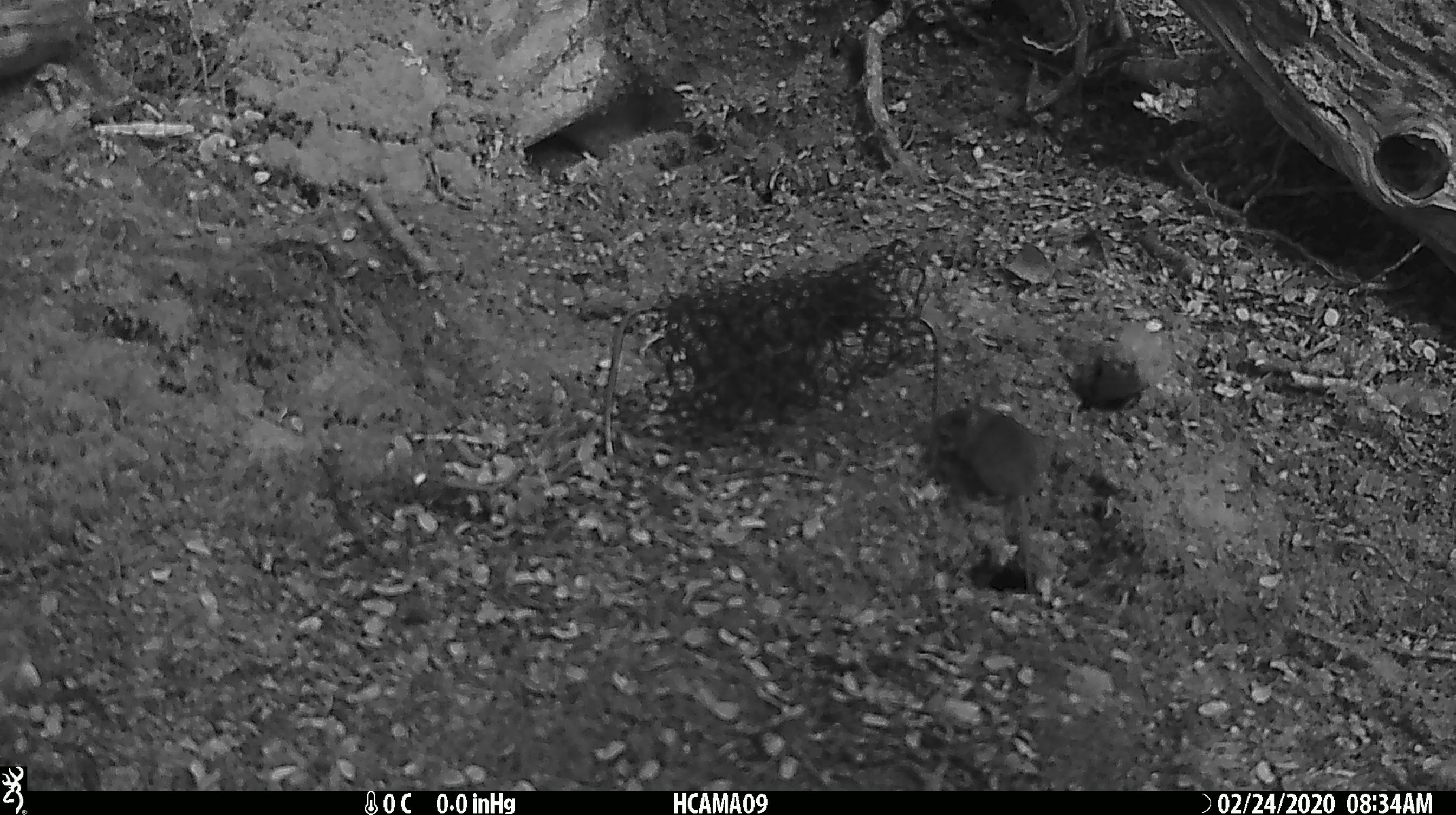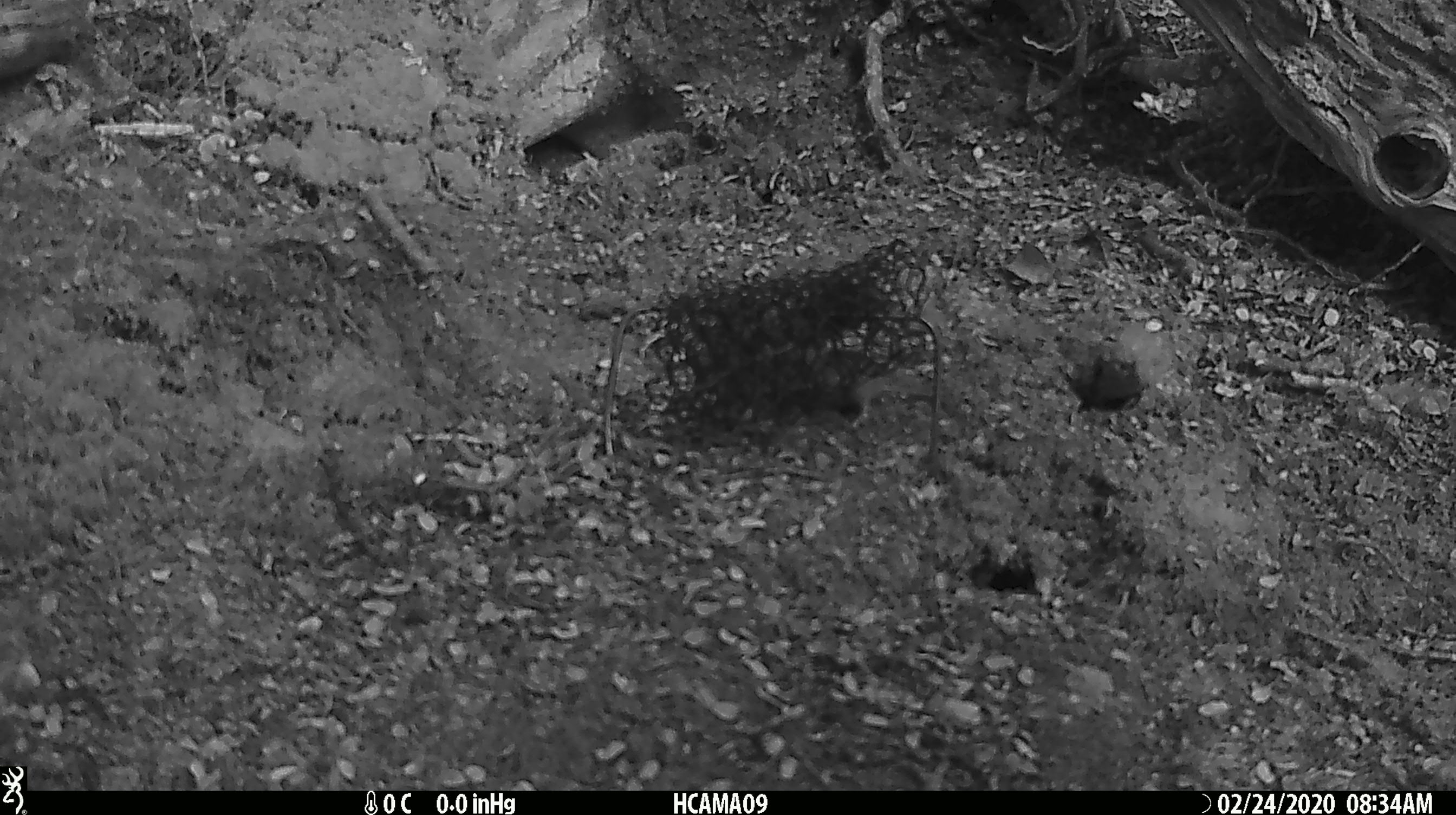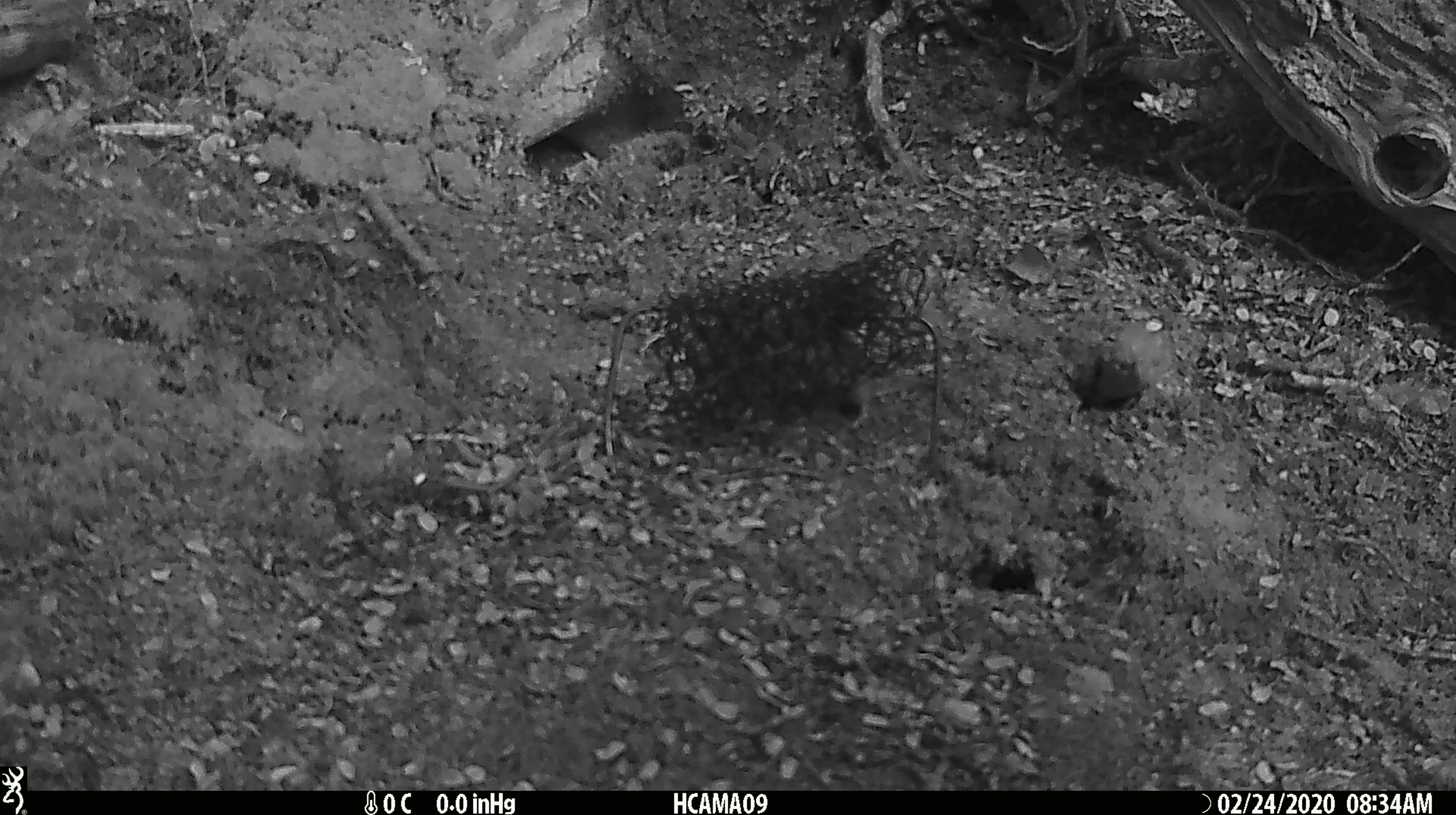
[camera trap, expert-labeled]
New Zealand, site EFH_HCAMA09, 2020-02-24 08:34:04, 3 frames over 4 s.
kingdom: Animalia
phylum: Chordata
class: Mammalia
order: Rodentia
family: Muridae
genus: Mus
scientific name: Mus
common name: mouse